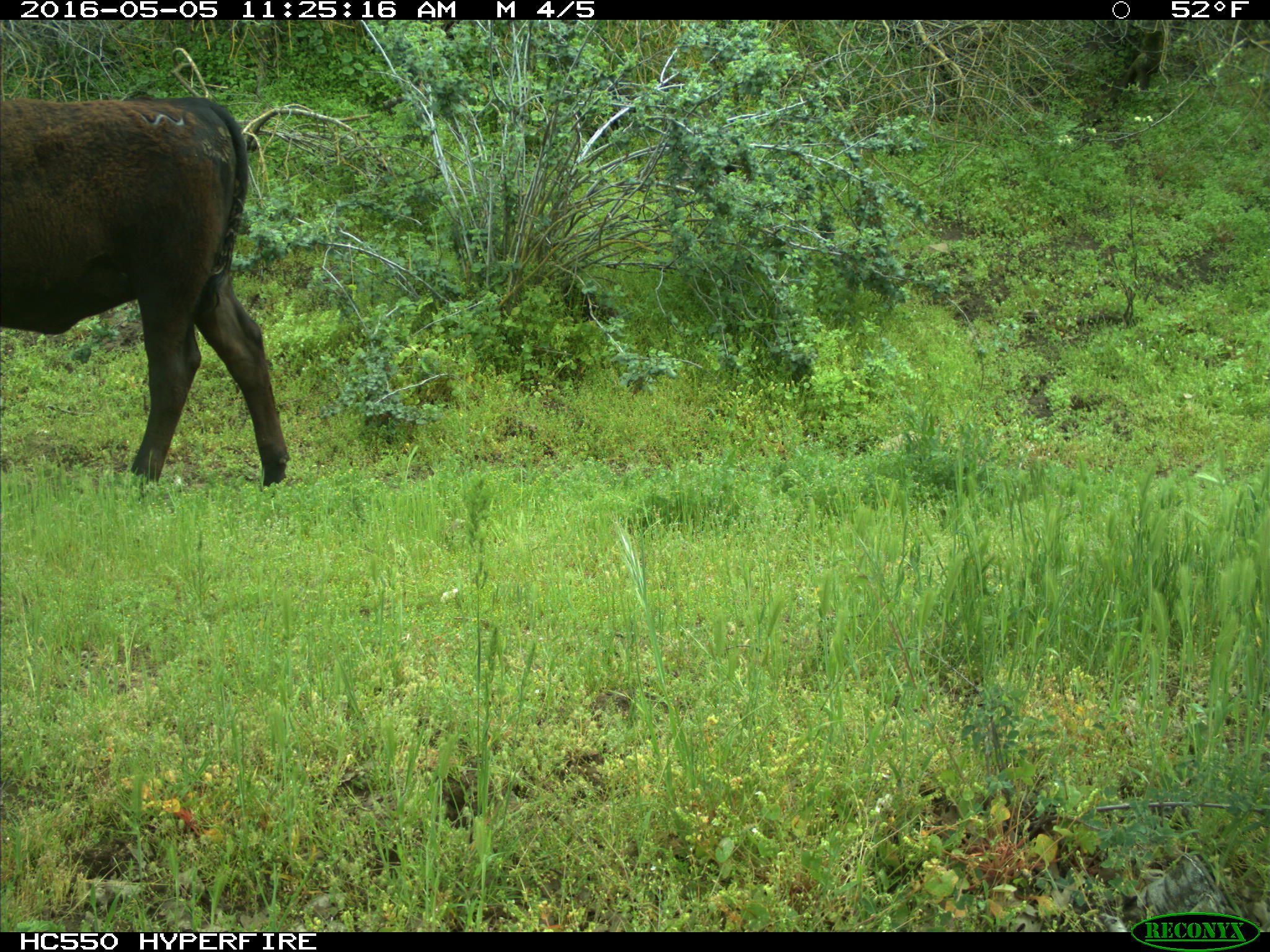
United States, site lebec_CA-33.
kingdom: Animalia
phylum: Chordata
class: Mammalia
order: Artiodactyla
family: Bovidae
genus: Bos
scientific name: Bos taurus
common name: domestic cow